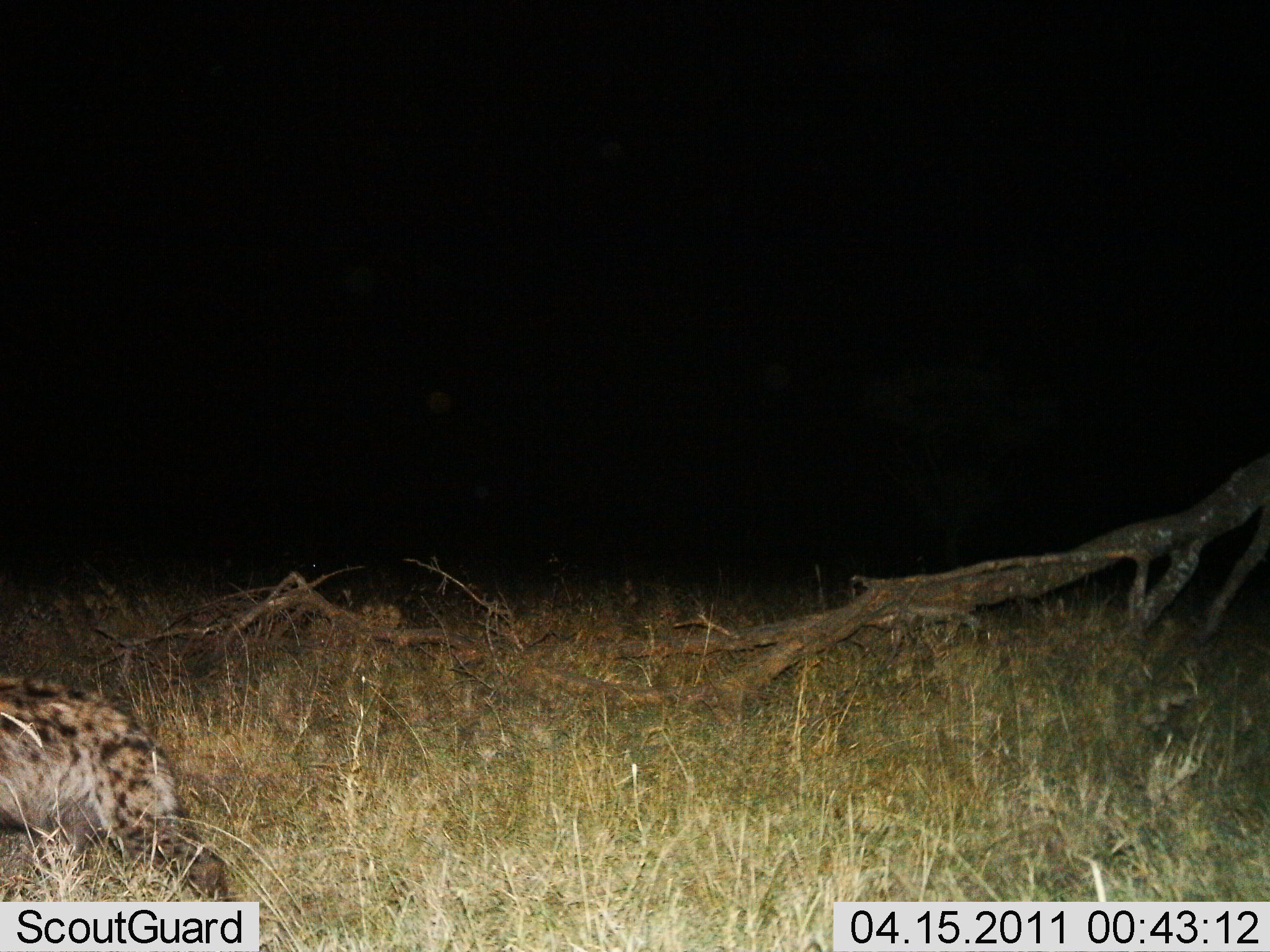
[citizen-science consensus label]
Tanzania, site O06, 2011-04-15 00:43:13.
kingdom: Animalia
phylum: Chordata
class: Mammalia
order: Carnivora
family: Hyaenidae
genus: Crocuta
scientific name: Crocuta crocuta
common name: spotted hyena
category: hyenaspotted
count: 1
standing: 40%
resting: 30%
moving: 40%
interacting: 0%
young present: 0%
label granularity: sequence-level